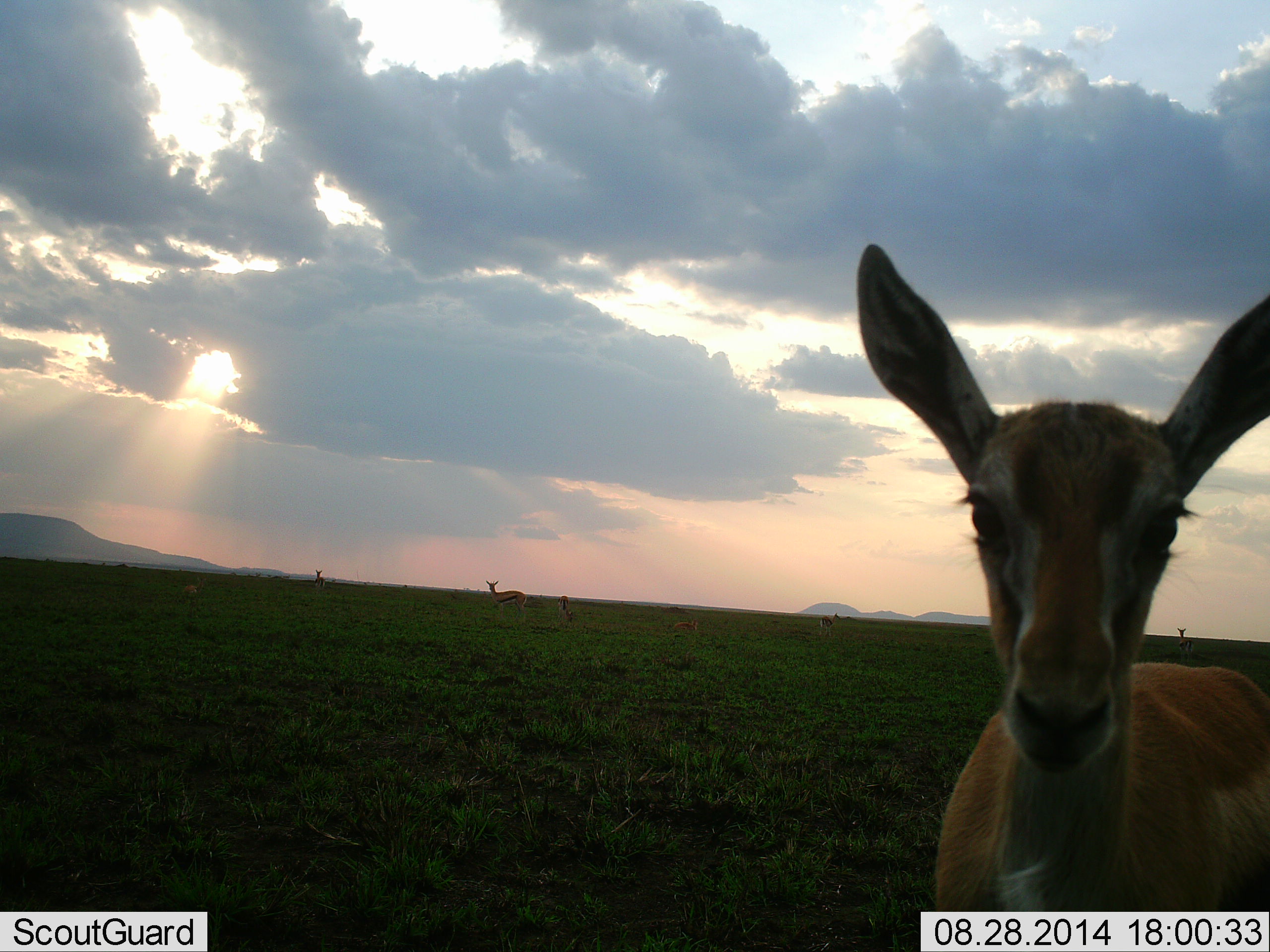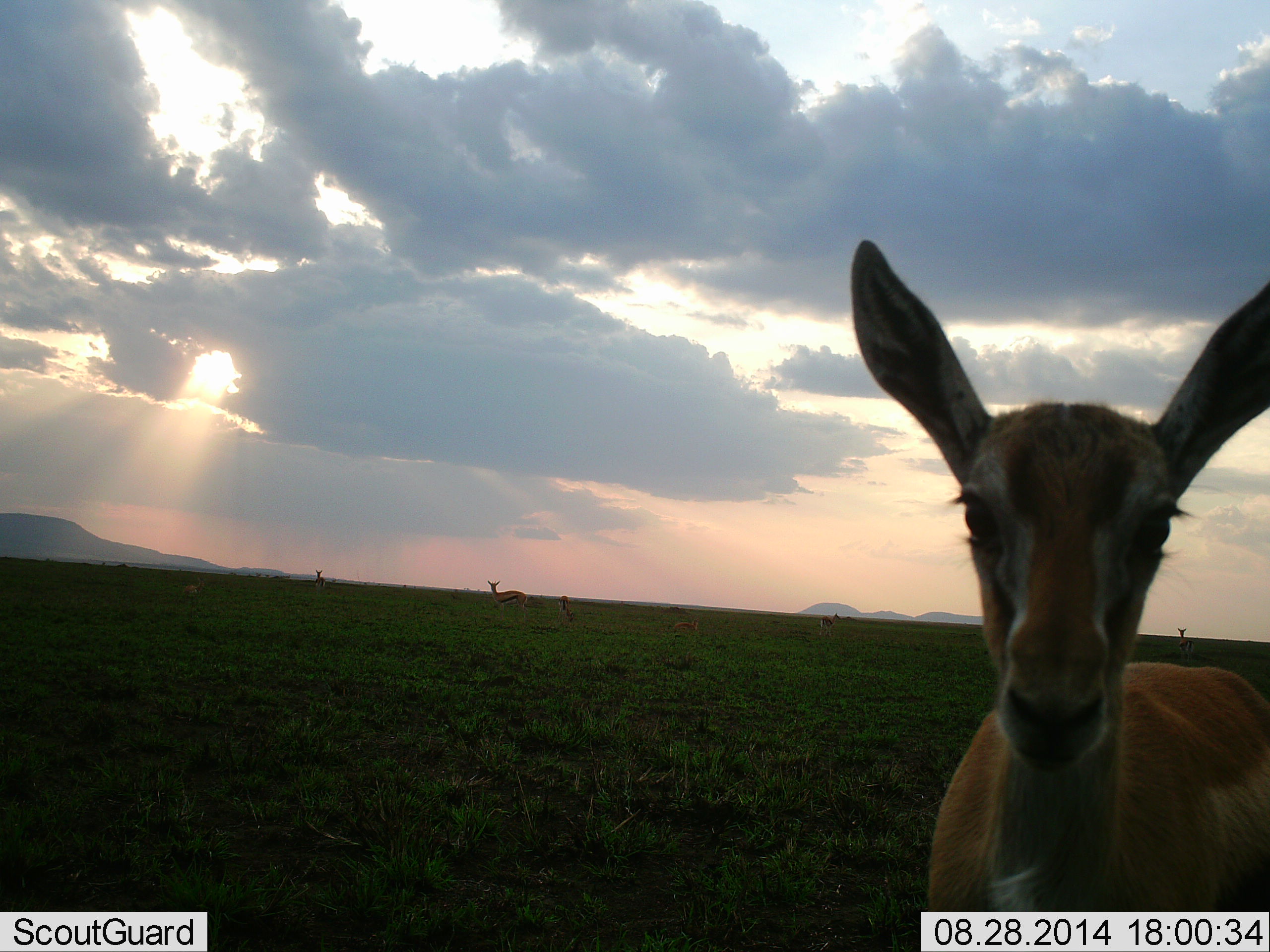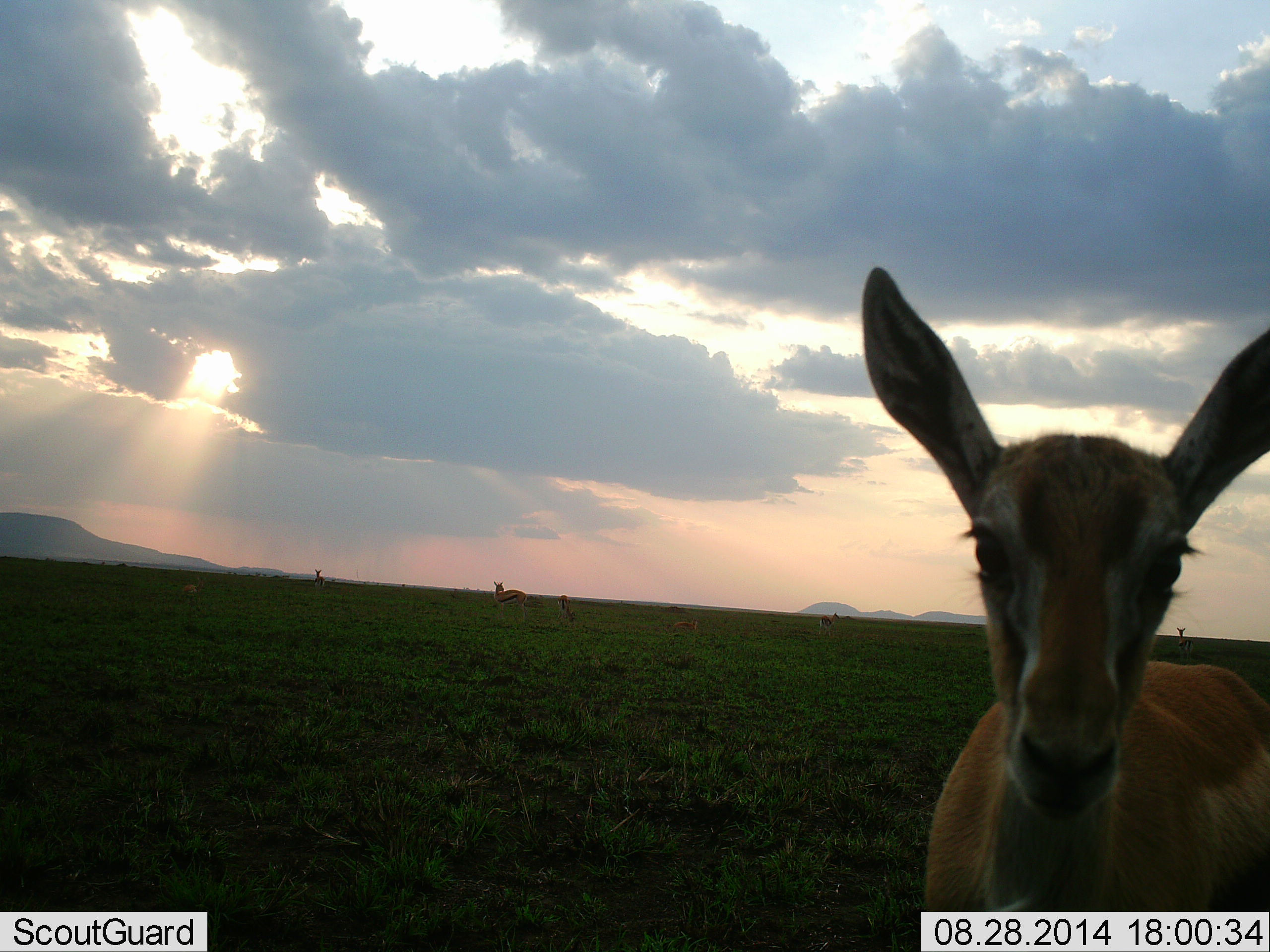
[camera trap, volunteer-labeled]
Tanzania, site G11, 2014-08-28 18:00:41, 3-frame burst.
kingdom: Animalia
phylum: Chordata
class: Mammalia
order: Artiodactyla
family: Bovidae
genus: Eudorcas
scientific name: Eudorcas thomsonii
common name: thomson's gazelle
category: gazellethomsons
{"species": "gazellethomsons (thomson's gazelle) (Eudorcas thomsonii)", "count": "6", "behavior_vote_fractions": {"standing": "100%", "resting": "9%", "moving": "0%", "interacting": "0%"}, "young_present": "9%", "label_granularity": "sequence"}